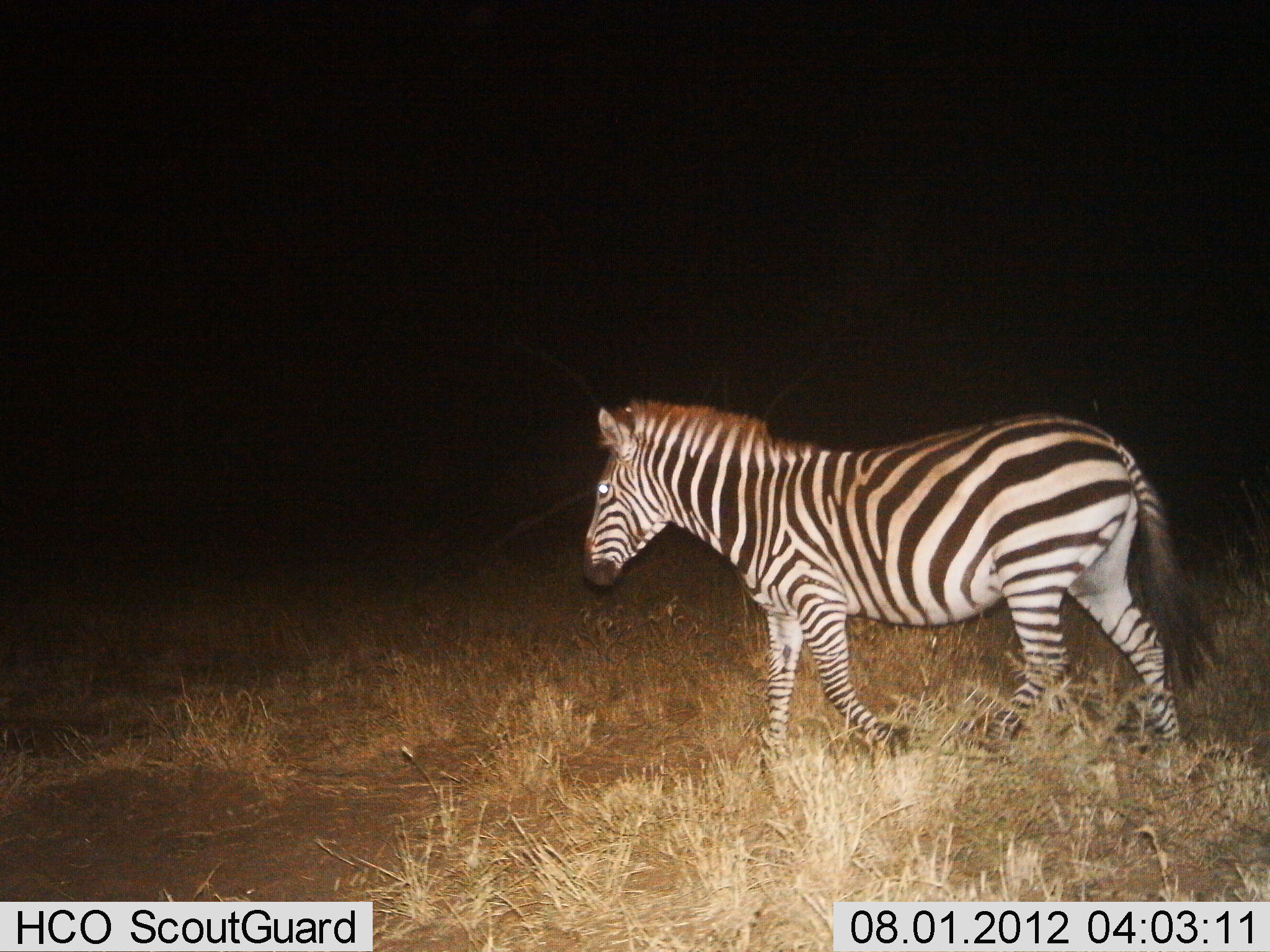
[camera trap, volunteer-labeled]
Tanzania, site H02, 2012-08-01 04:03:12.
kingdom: Animalia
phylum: Chordata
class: Mammalia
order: Perissodactyla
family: Equidae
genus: Equus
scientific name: Equus quagga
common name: plains zebra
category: zebra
Zebra (plains zebra) (Equus quagga), count 1. Behavior (volunteer vote fractions): standing 10%, resting 0%, moving 90%, interacting 0%. Young present (vote fraction): 0%. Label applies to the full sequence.